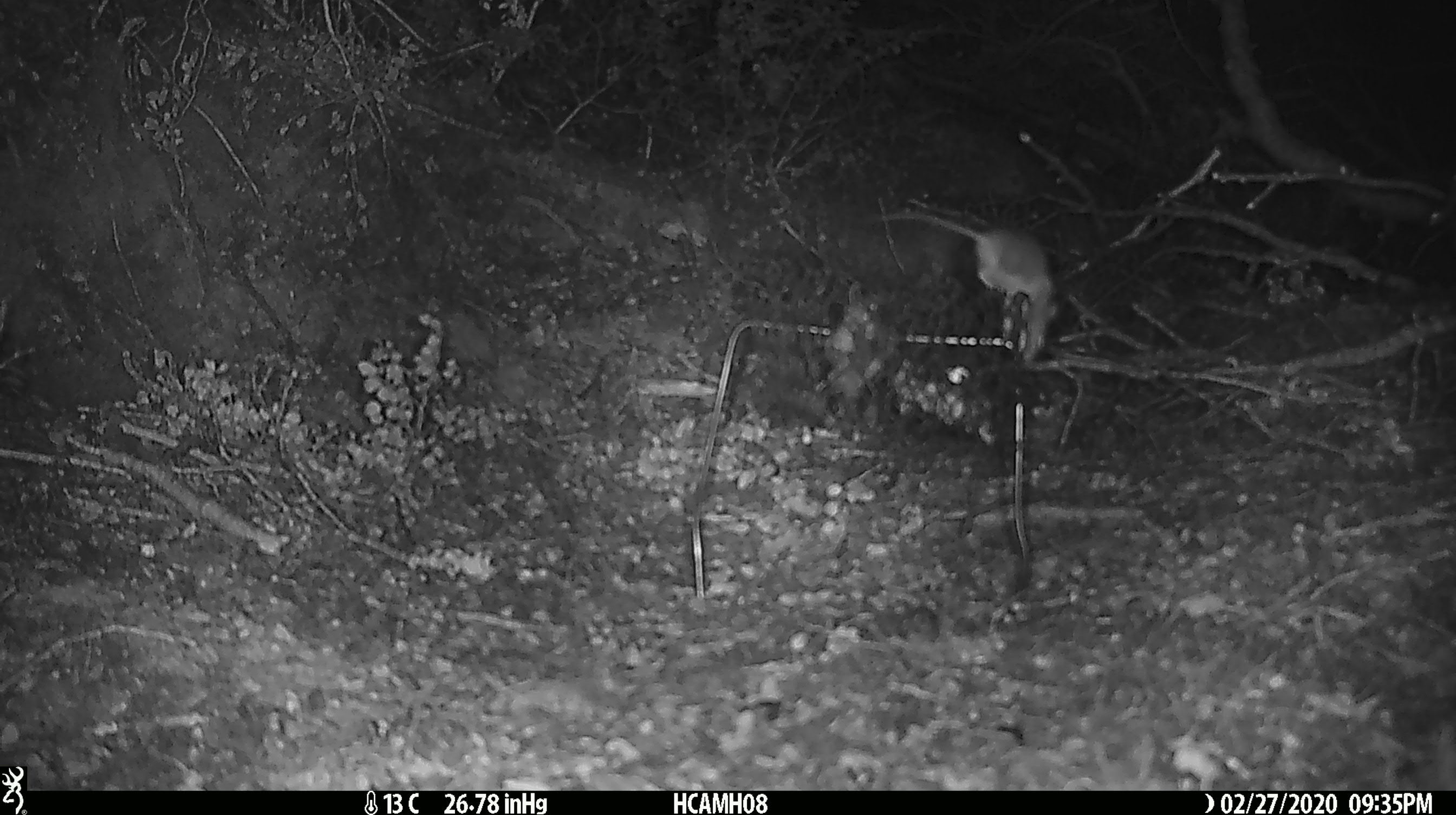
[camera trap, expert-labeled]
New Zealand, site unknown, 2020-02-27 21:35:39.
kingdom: Animalia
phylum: Chordata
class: Mammalia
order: Rodentia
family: Muridae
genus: Mus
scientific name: Mus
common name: mouse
Mouse (Mus).